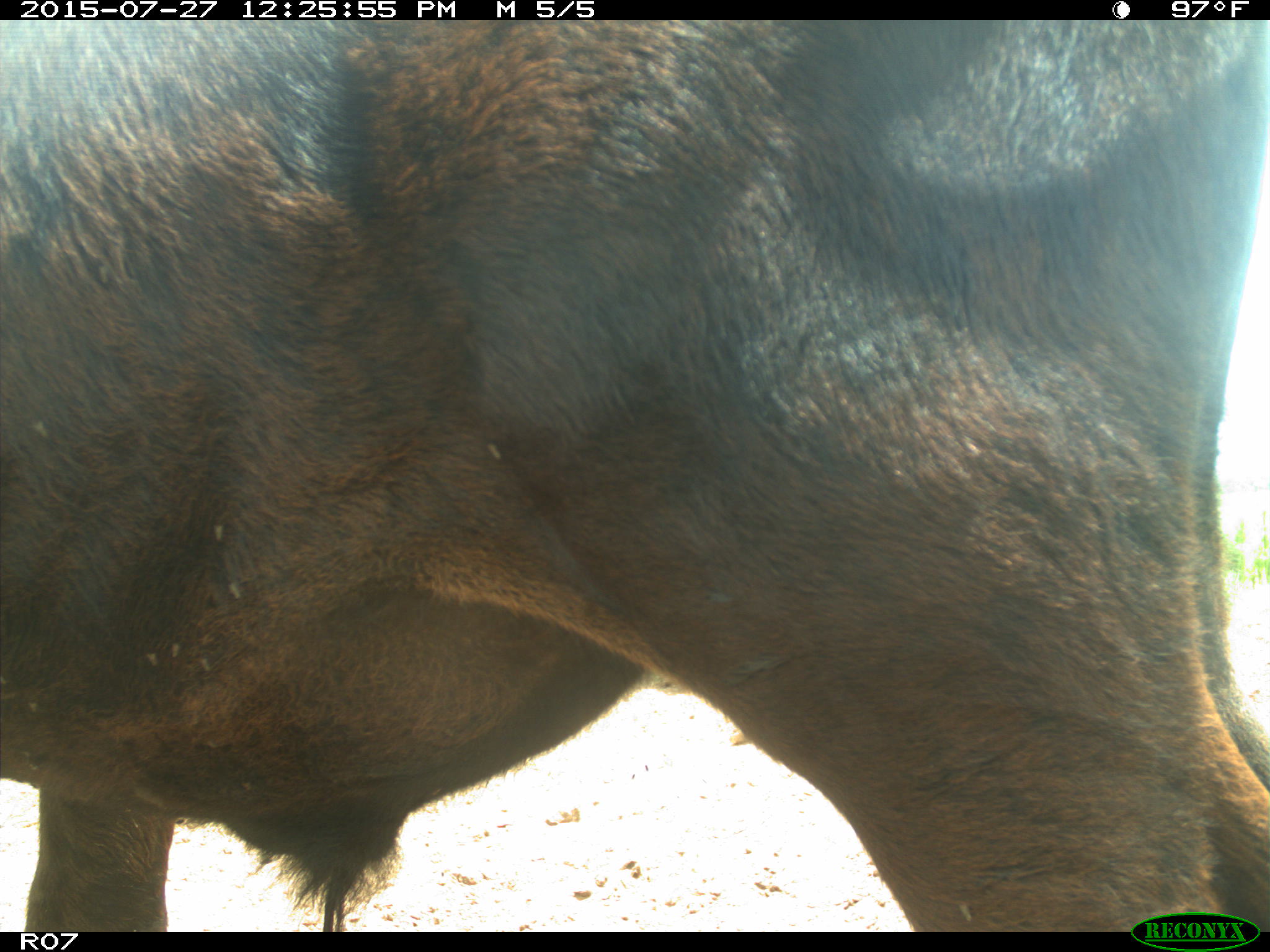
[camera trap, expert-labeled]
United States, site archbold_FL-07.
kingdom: Animalia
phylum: Chordata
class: Mammalia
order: Artiodactyla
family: Bovidae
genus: Bos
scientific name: Bos taurus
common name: domestic cow